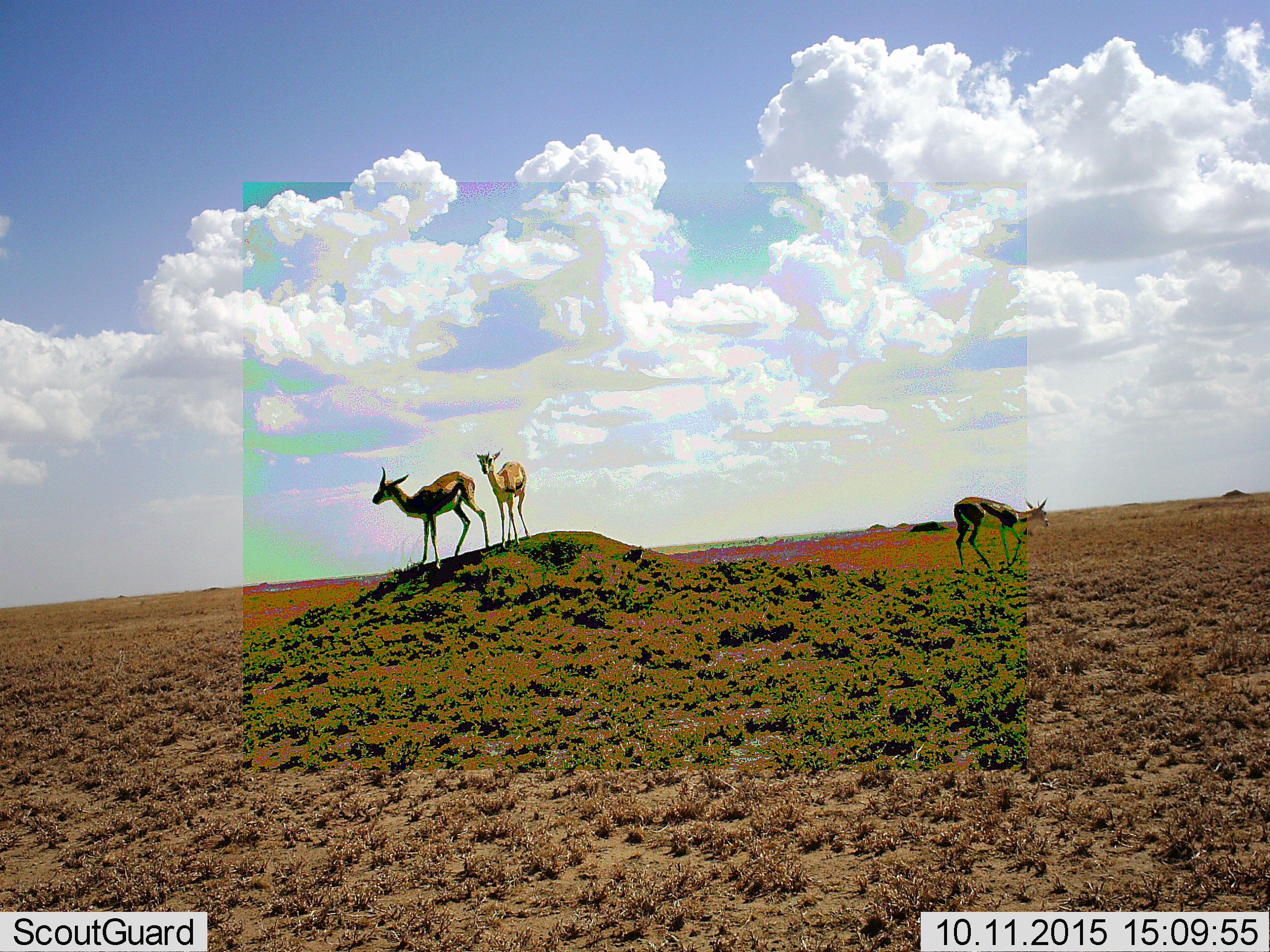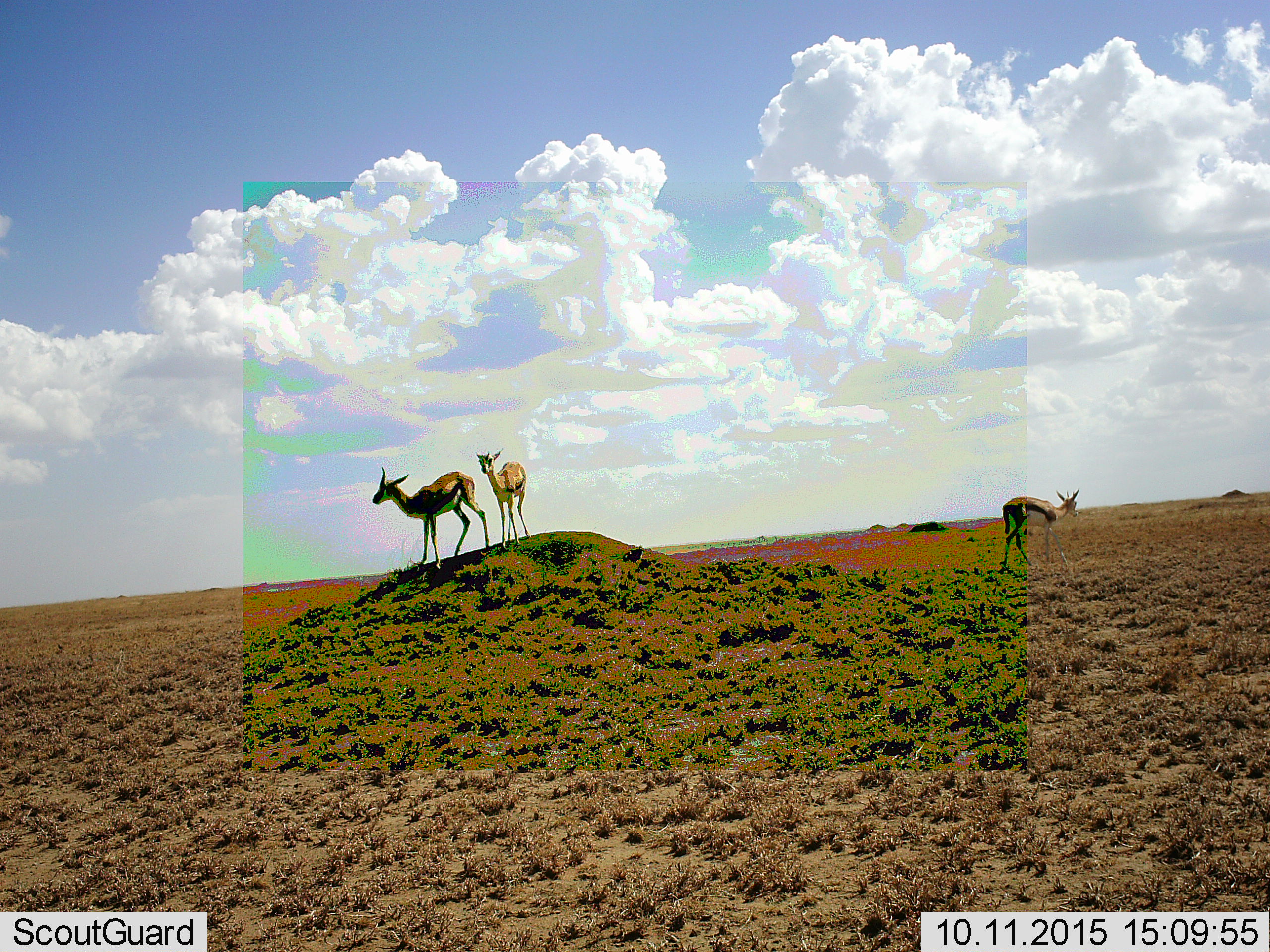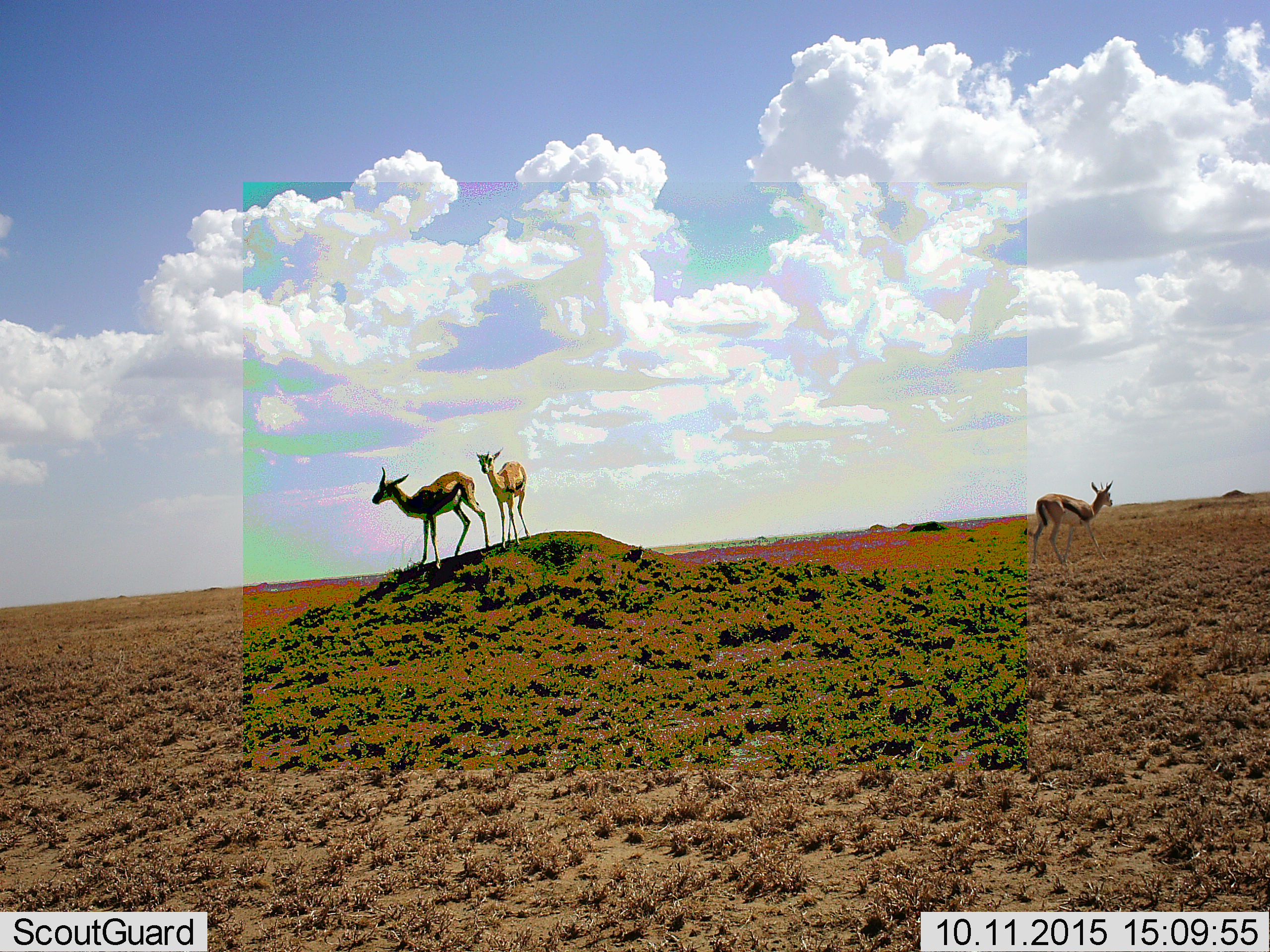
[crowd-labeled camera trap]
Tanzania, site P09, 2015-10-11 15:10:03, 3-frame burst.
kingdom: Animalia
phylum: Chordata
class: Mammalia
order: Artiodactyla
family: Bovidae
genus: Eudorcas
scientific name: Eudorcas thomsonii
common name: thomson's gazelle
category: gazellethomsons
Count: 3.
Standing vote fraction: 100%.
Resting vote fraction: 0%.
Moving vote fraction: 67%.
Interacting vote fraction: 0%.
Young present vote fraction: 11%.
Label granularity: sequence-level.